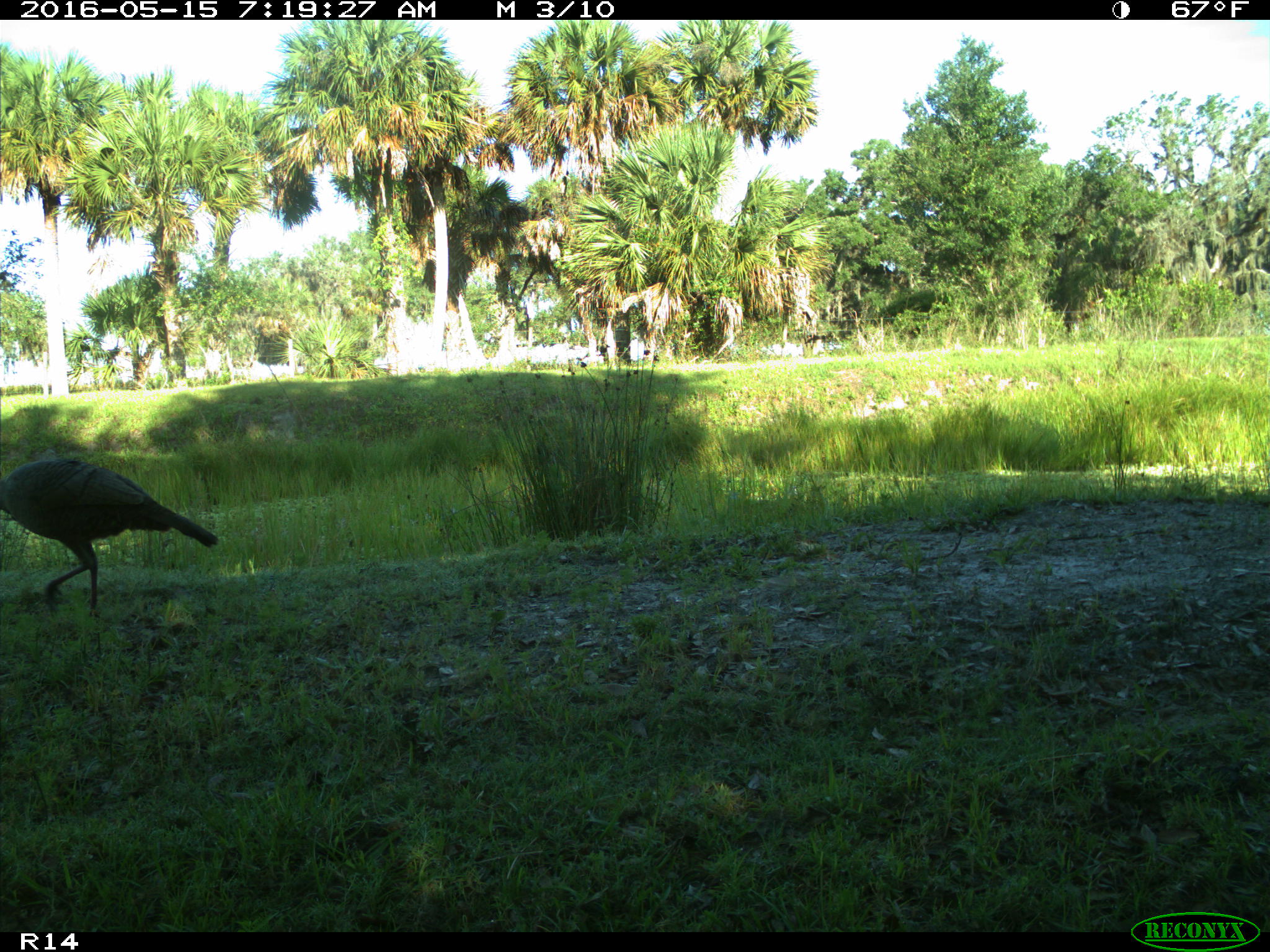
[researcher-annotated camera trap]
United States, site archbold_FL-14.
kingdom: Animalia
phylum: Chordata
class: Aves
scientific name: Aves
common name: birds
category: unidentified bird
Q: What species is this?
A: Unidentified bird (birds) (Aves).